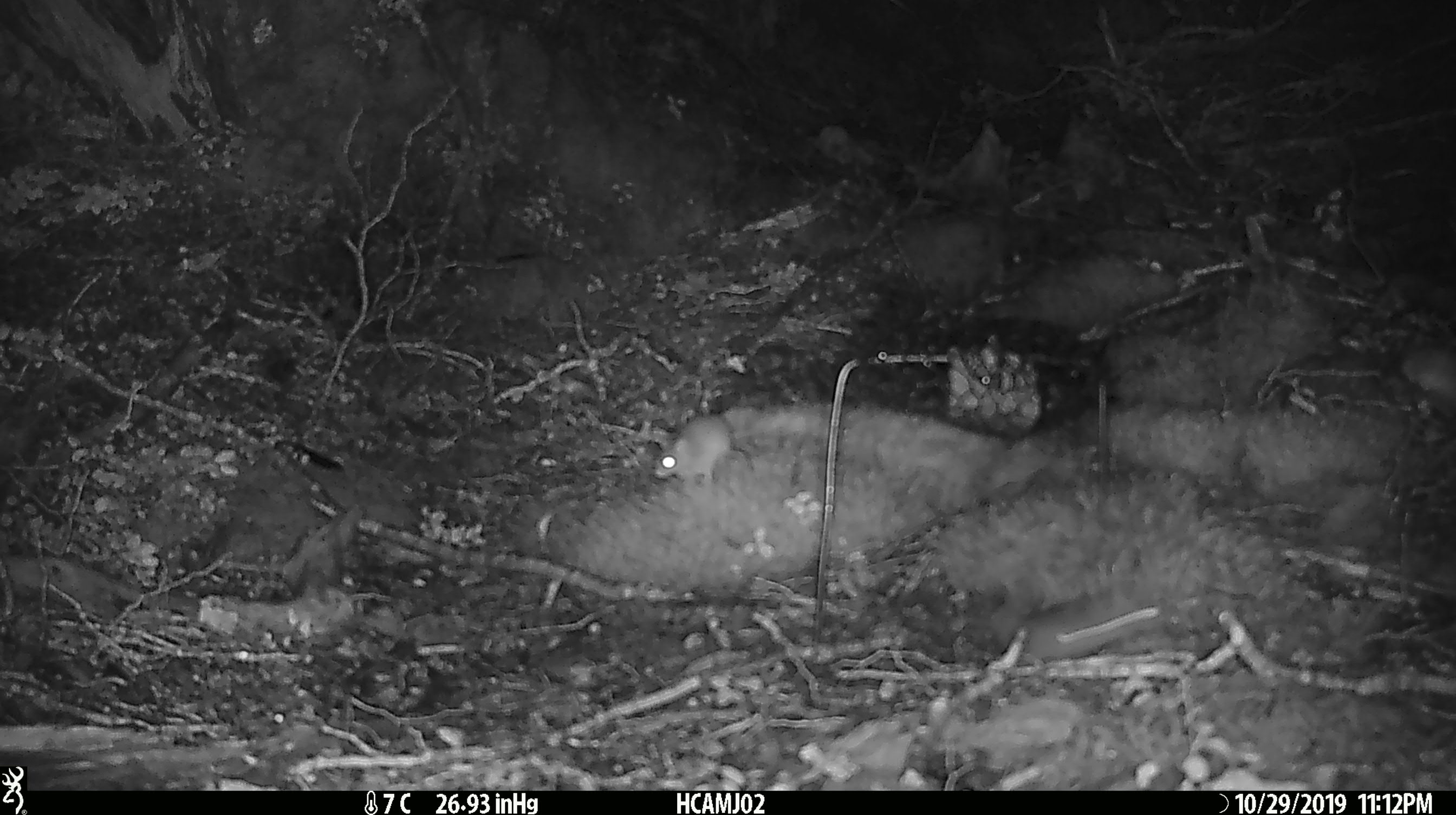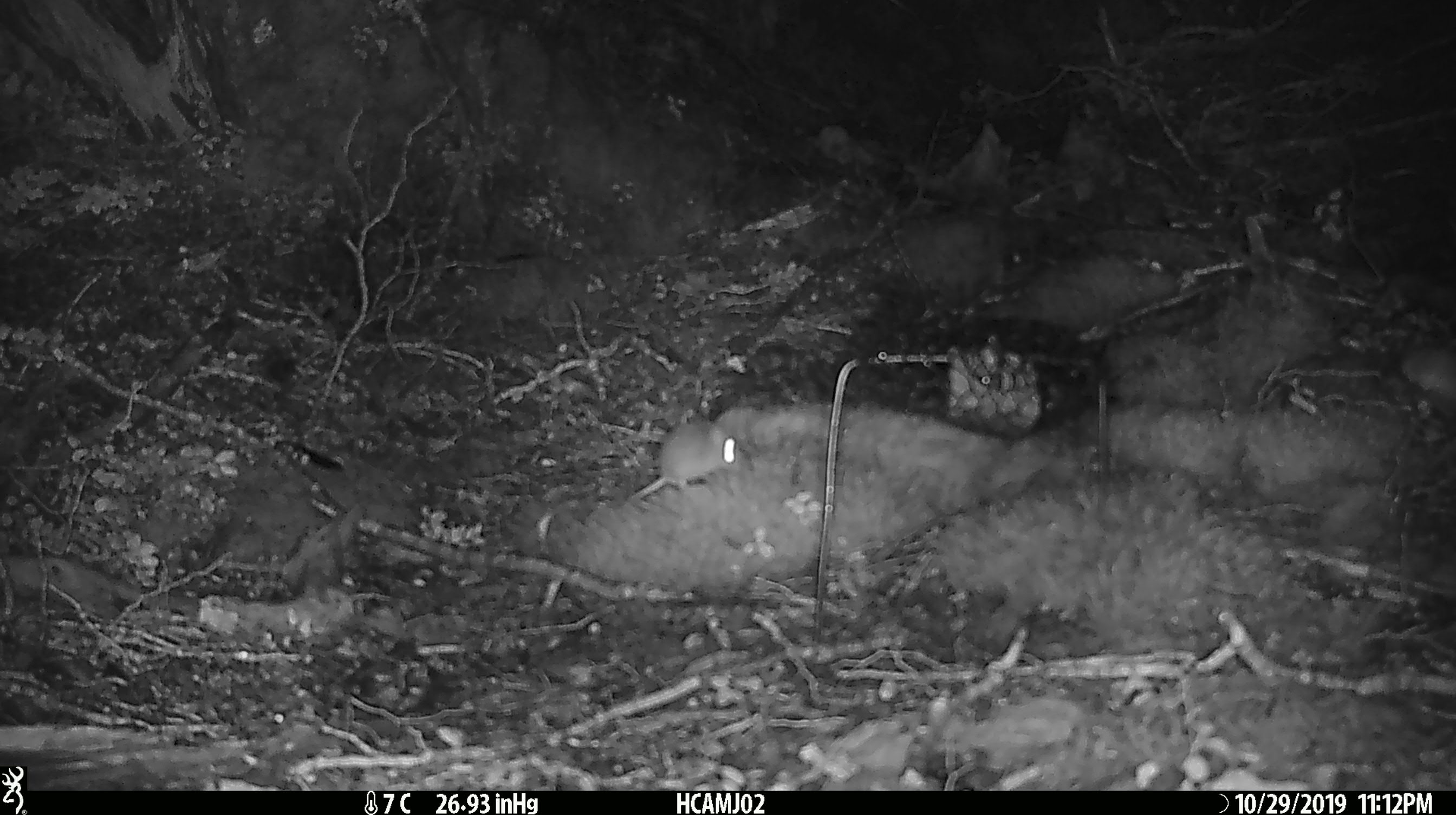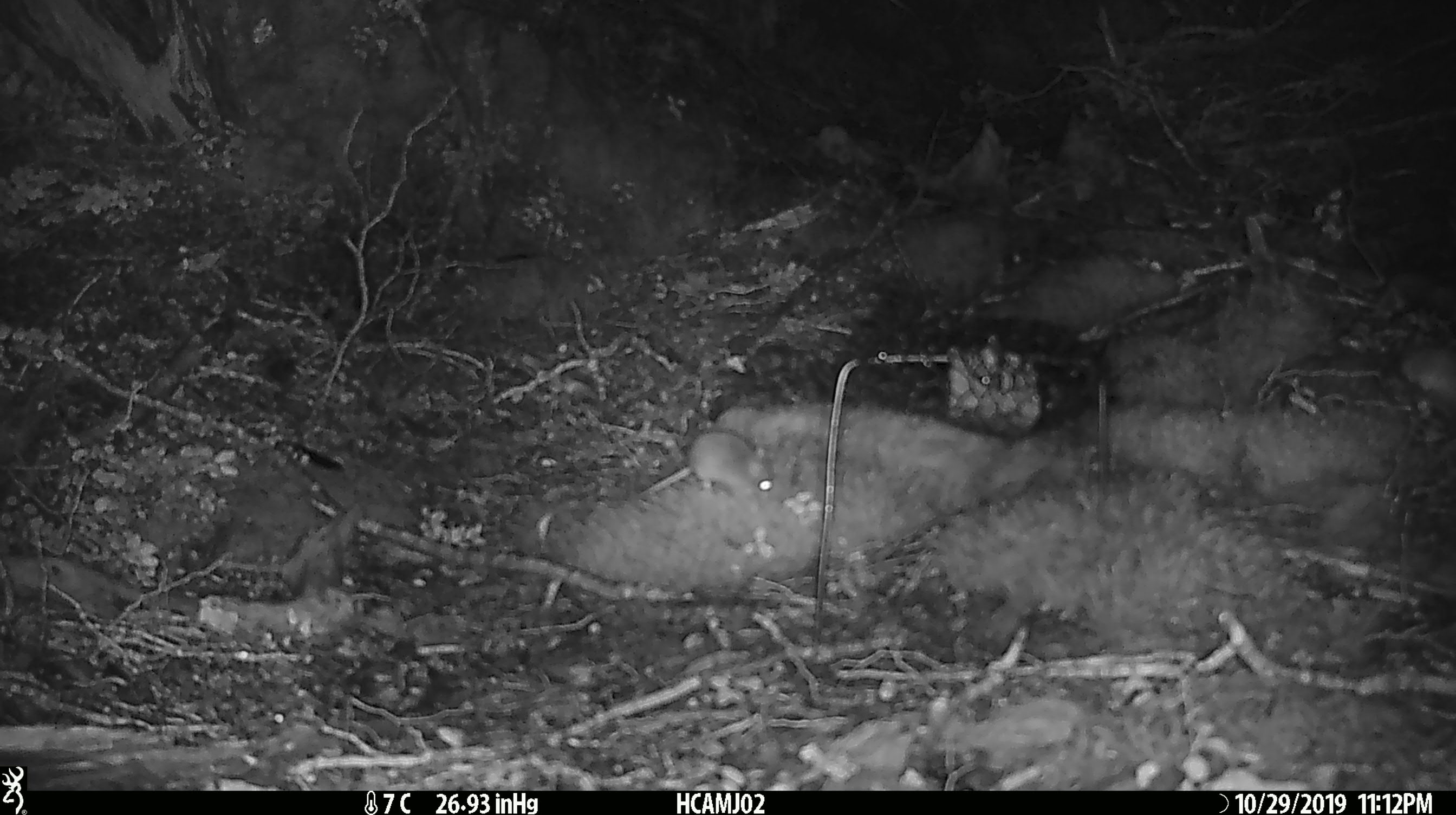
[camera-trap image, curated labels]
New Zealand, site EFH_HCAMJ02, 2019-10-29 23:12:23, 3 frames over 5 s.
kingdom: Animalia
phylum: Chordata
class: Mammalia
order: Rodentia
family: Muridae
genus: Mus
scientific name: Mus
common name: mouse